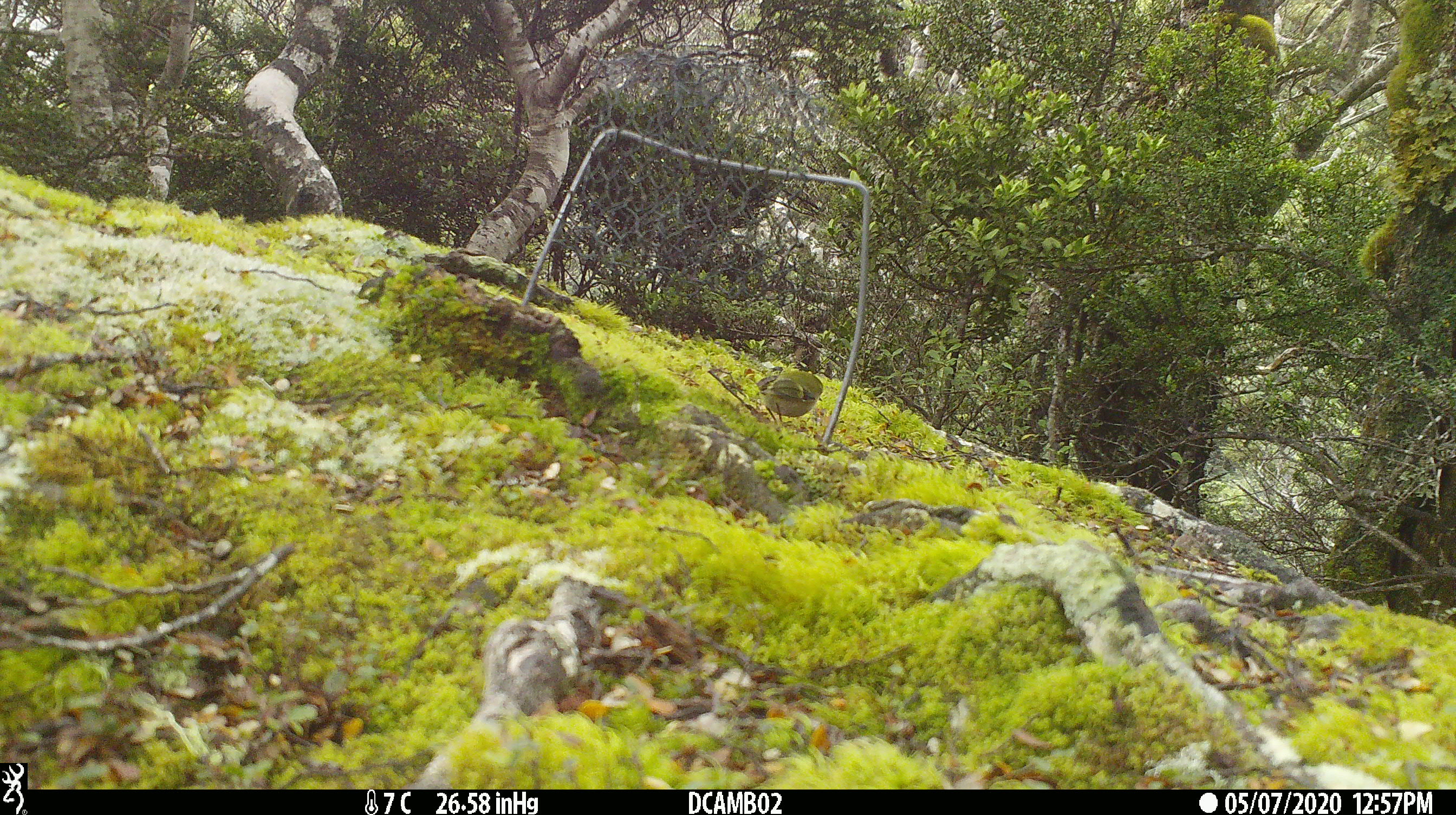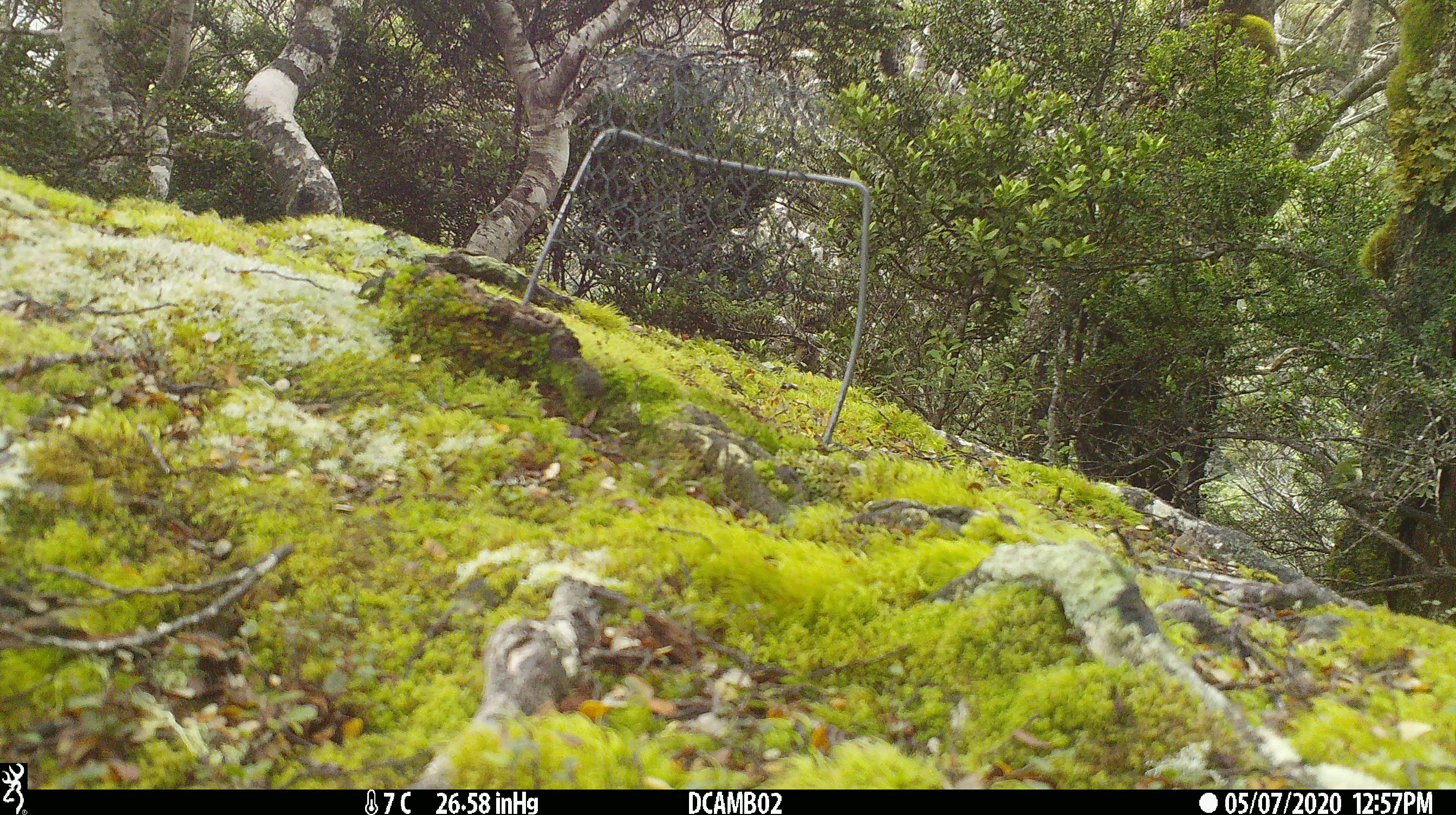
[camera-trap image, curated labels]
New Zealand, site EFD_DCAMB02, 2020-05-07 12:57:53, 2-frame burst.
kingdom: Animalia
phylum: Chordata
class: Aves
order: Passeriformes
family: Acanthisittidae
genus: Acanthisitta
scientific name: Acanthisitta chloris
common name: rifleman